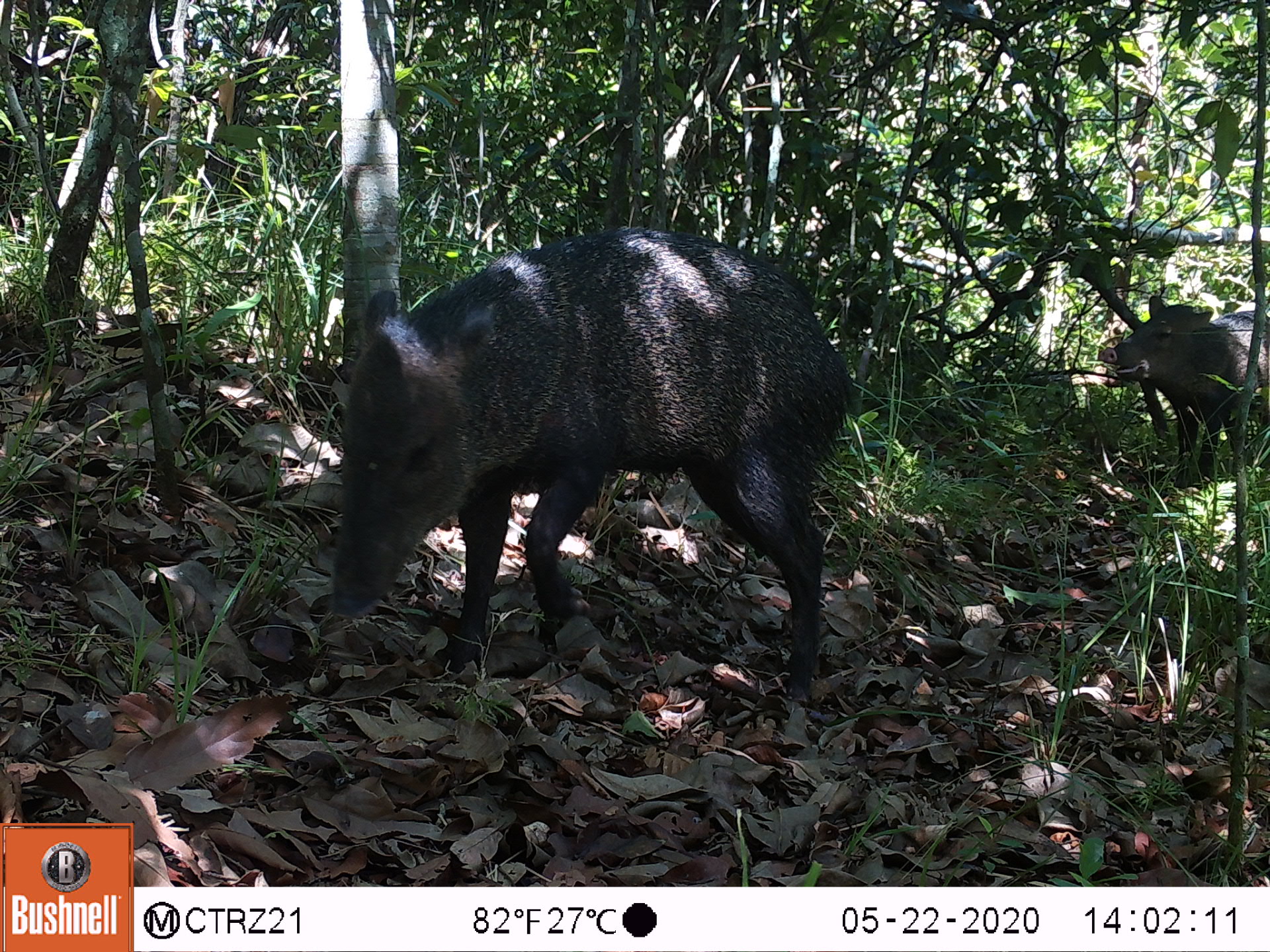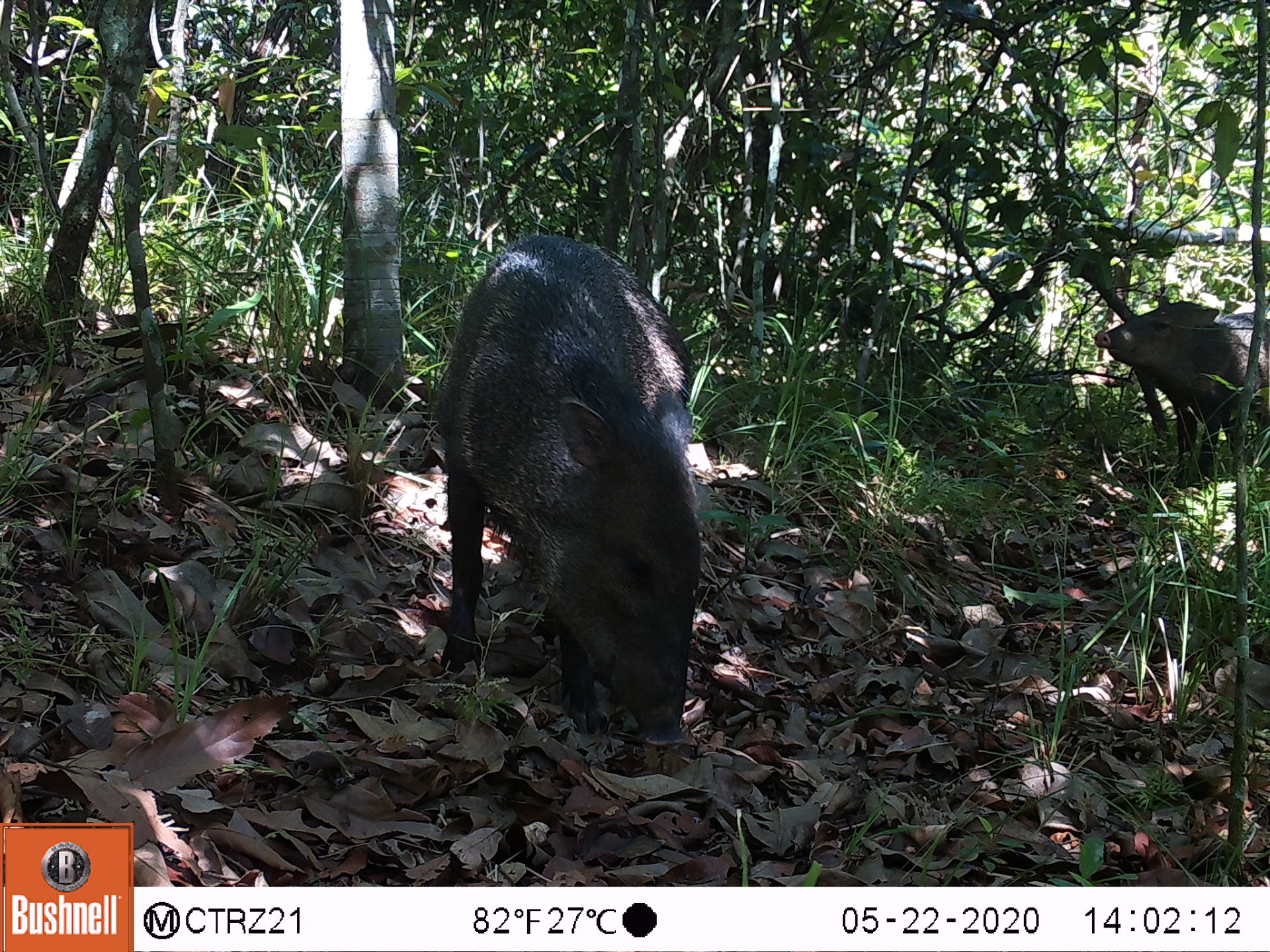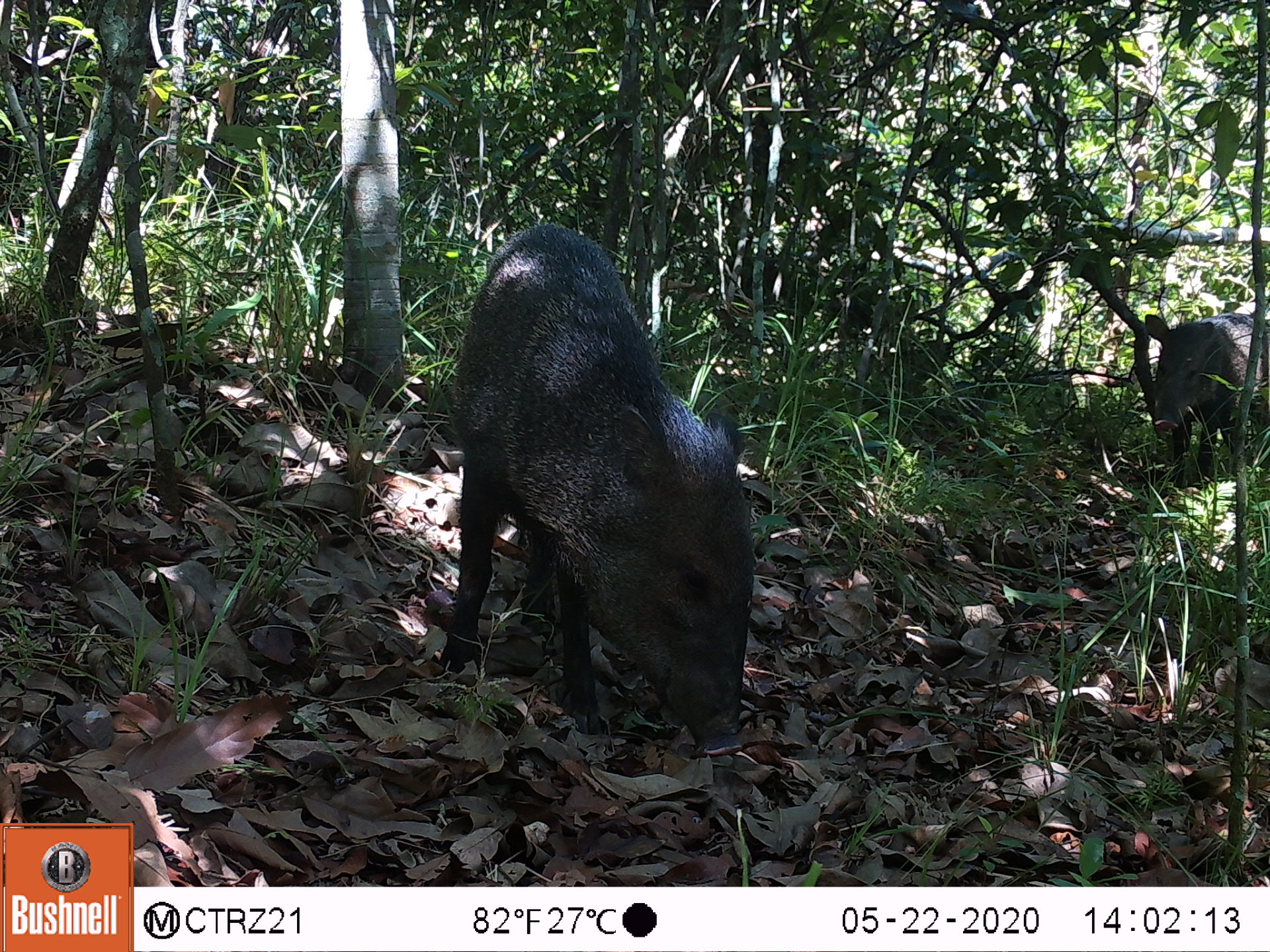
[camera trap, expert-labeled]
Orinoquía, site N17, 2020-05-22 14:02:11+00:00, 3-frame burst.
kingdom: Animalia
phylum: Chordata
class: Mammalia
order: Artiodactyla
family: Tayassuidae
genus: Pecari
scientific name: Pecari tajacu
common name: collared peccary